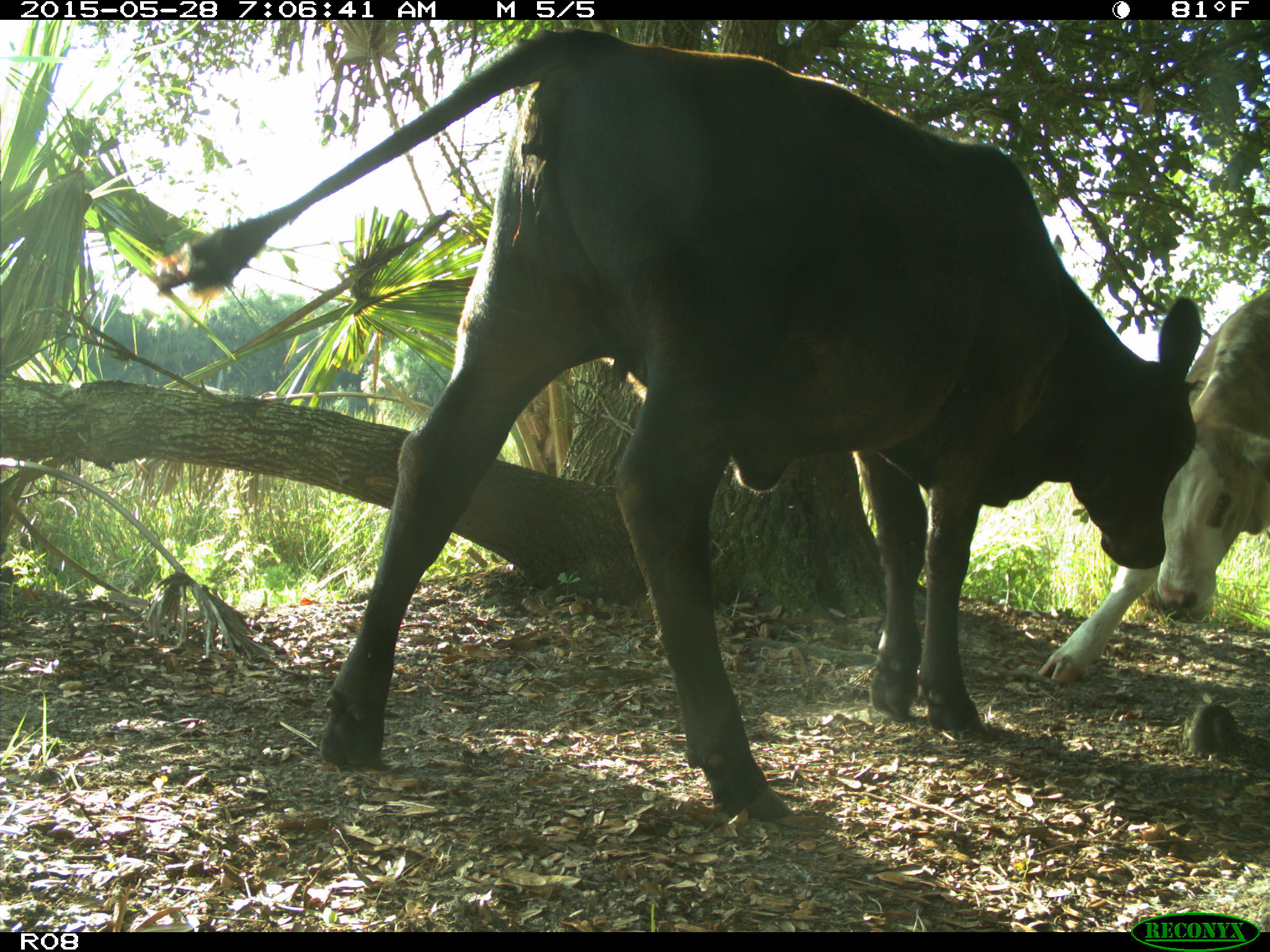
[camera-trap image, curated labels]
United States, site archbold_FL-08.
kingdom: Animalia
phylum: Chordata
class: Mammalia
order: Artiodactyla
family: Bovidae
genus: Bos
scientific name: Bos taurus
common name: domestic cow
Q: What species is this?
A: Bos taurus (domestic cow).